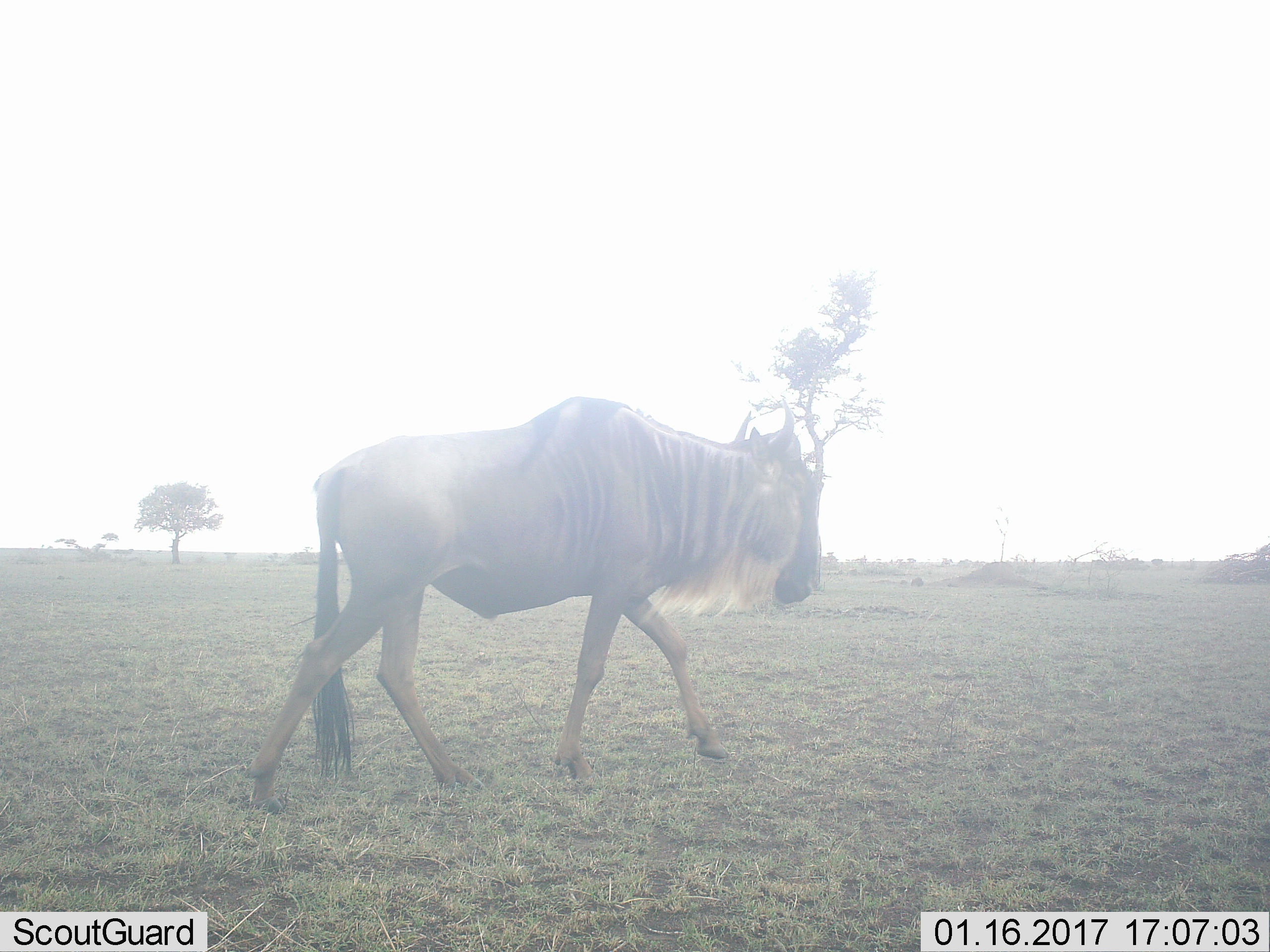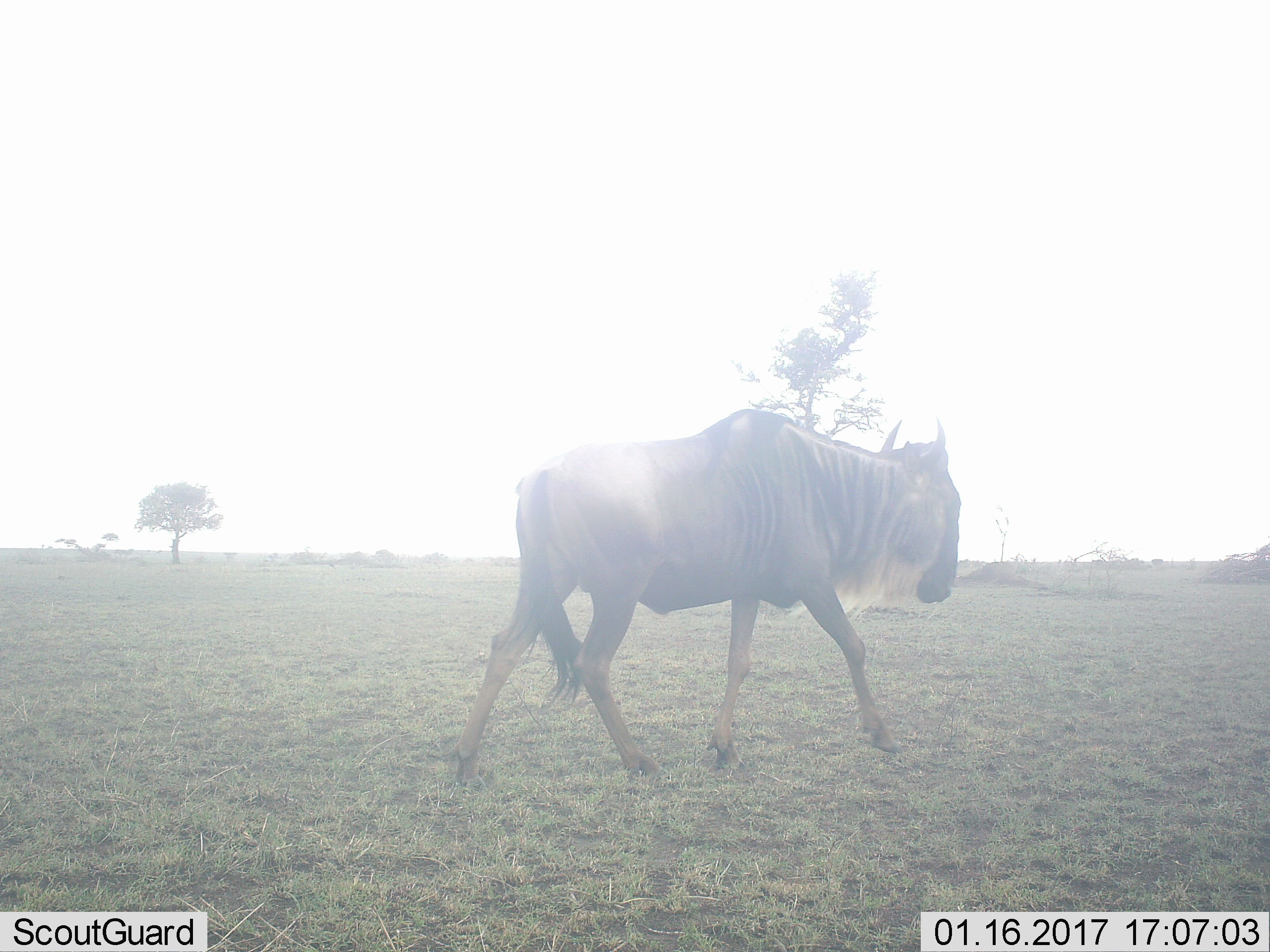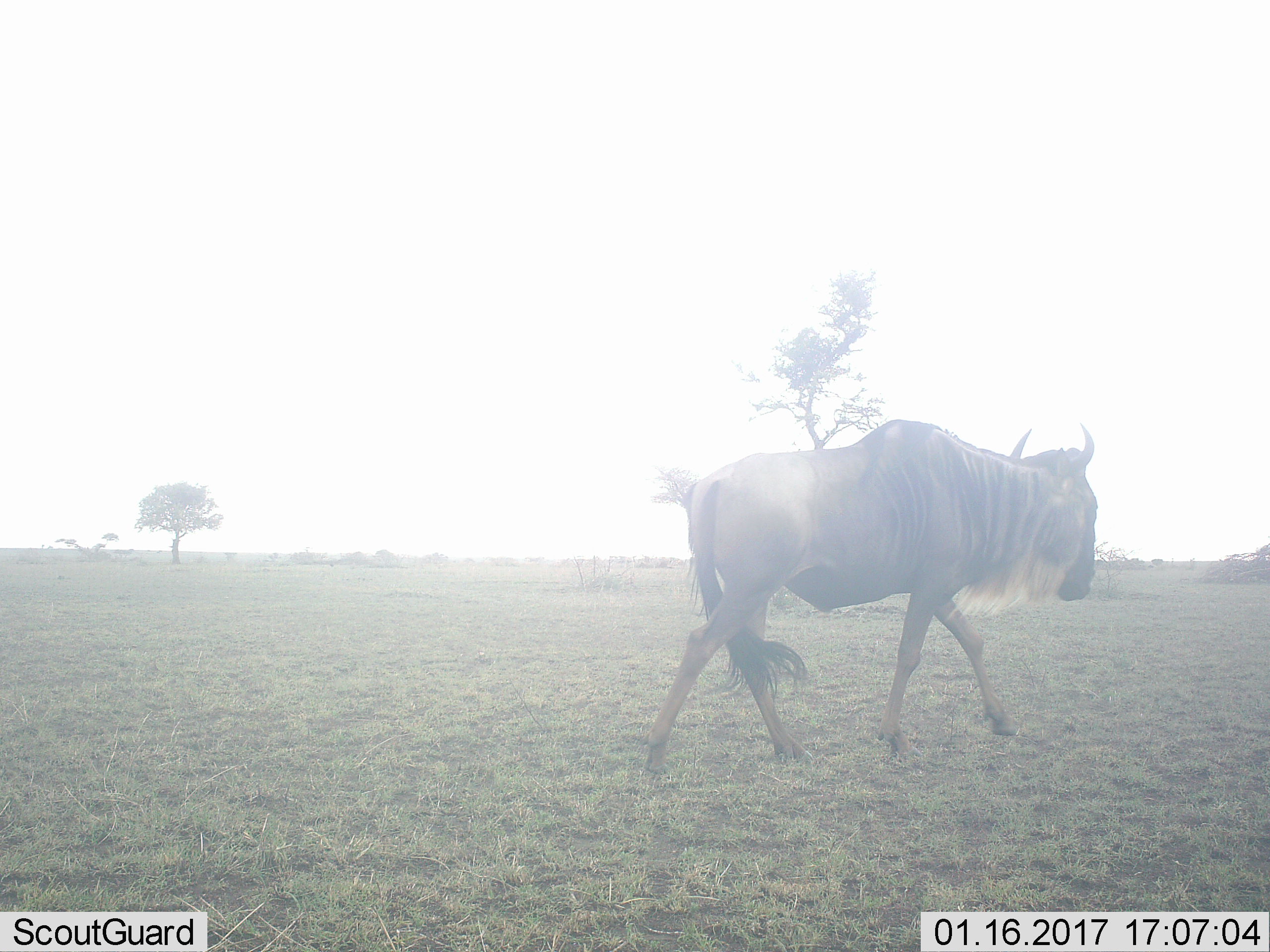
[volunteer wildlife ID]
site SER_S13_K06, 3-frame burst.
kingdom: Animalia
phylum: Chordata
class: Mammalia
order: Artiodactyla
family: Bovidae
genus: Connochaetes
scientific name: Connochaetes taurinus taurinus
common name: blue wildebeest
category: wildebeestblue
Wildebeestblue (blue wildebeest) (Connochaetes taurinus taurinus), count 1. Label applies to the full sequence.